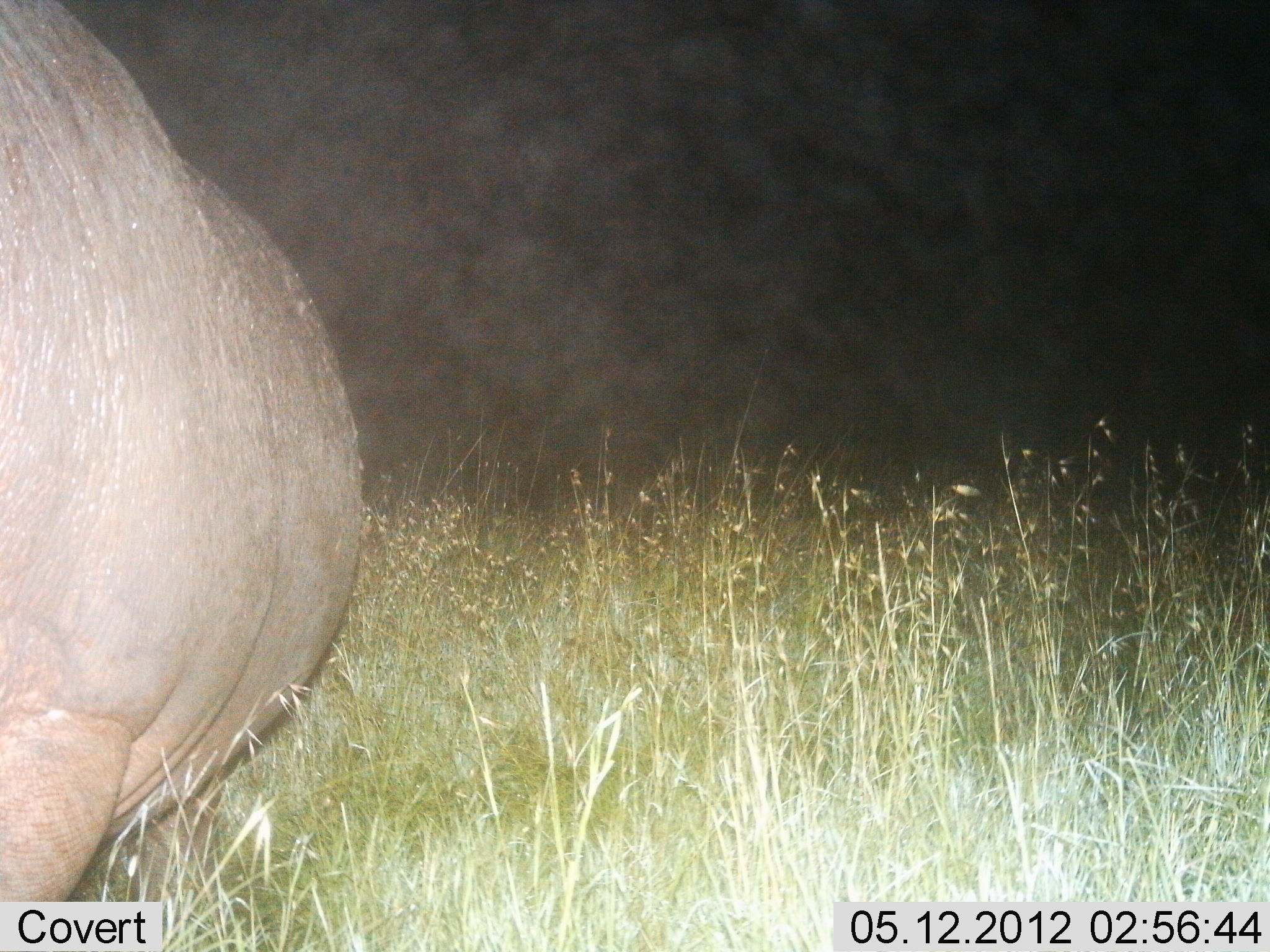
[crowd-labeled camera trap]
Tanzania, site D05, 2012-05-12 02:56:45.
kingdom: Animalia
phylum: Chordata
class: Mammalia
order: Artiodactyla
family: Hippopotamidae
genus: Hippopotamus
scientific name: Hippopotamus amphibius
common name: hippopotamus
Hippopotamus (Hippopotamus amphibius), count 1. Behavior (volunteer vote fractions): standing 80%, resting 0%, moving 20%, interacting 0%. Young present (vote fraction): 0%. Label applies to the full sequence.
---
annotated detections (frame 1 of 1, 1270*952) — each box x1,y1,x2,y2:
animal: 0,0,366,905